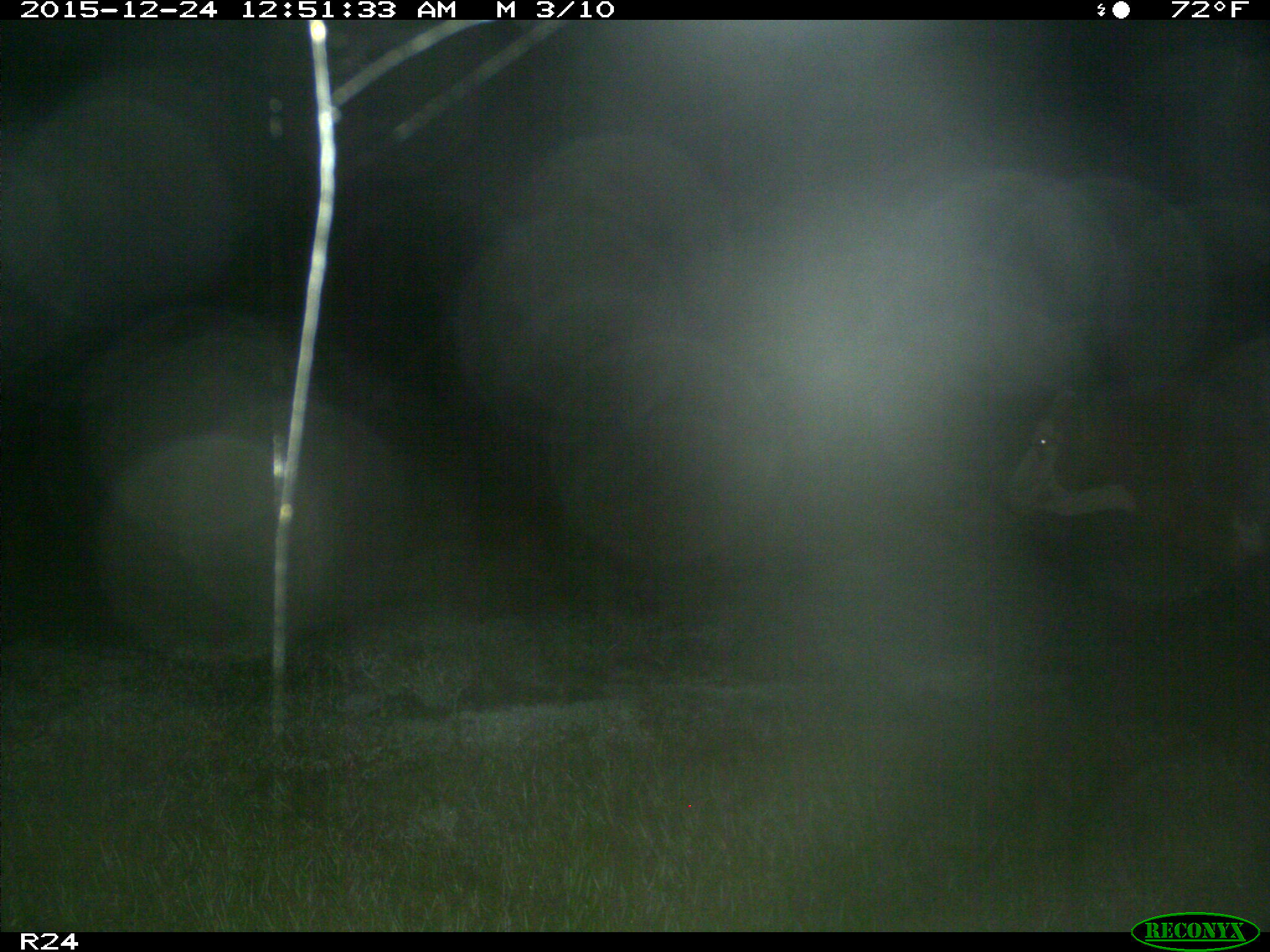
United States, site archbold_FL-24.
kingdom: Animalia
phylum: Chordata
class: Mammalia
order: Artiodactyla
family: Bovidae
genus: Bos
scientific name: Bos taurus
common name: domestic cow